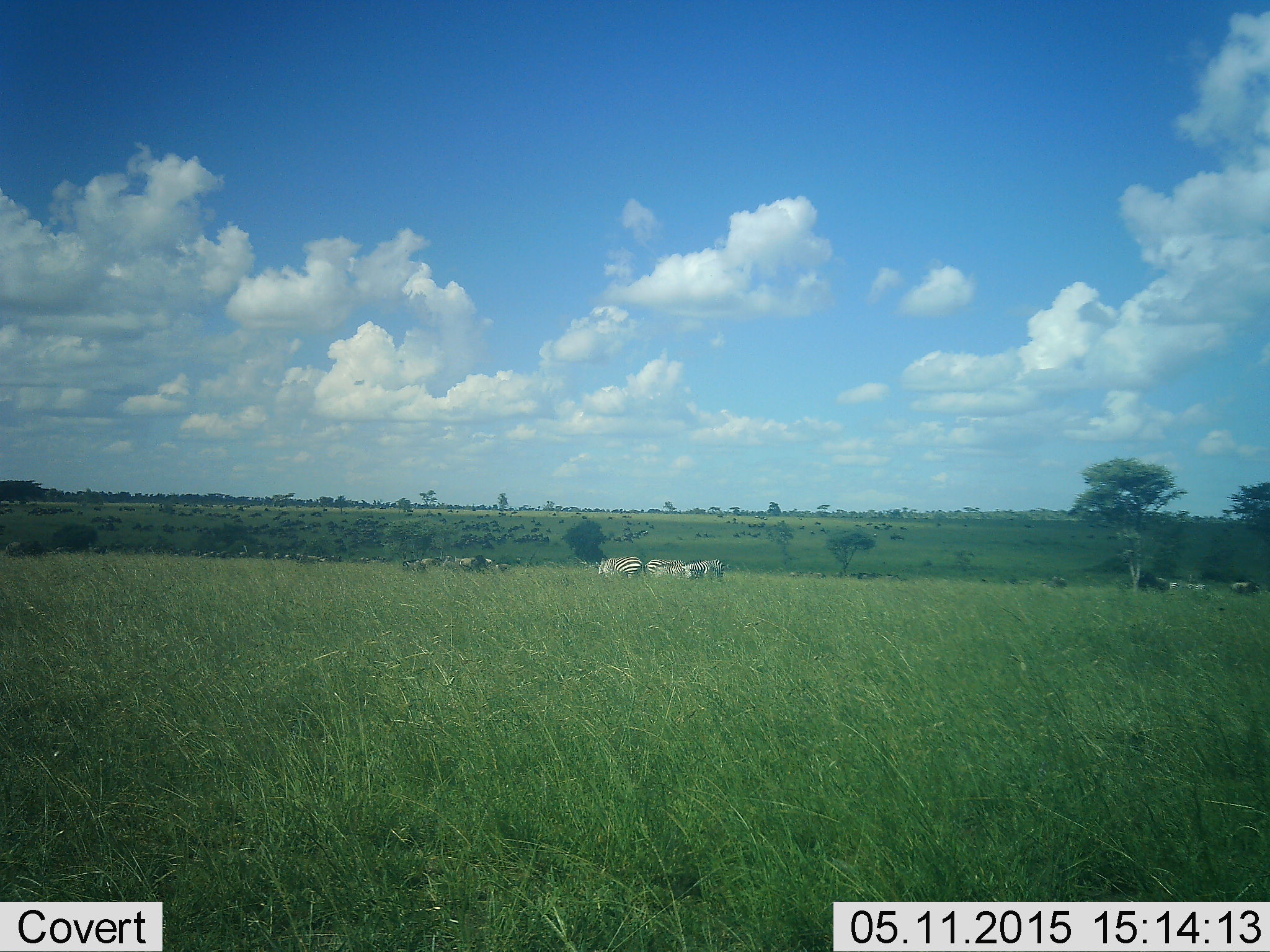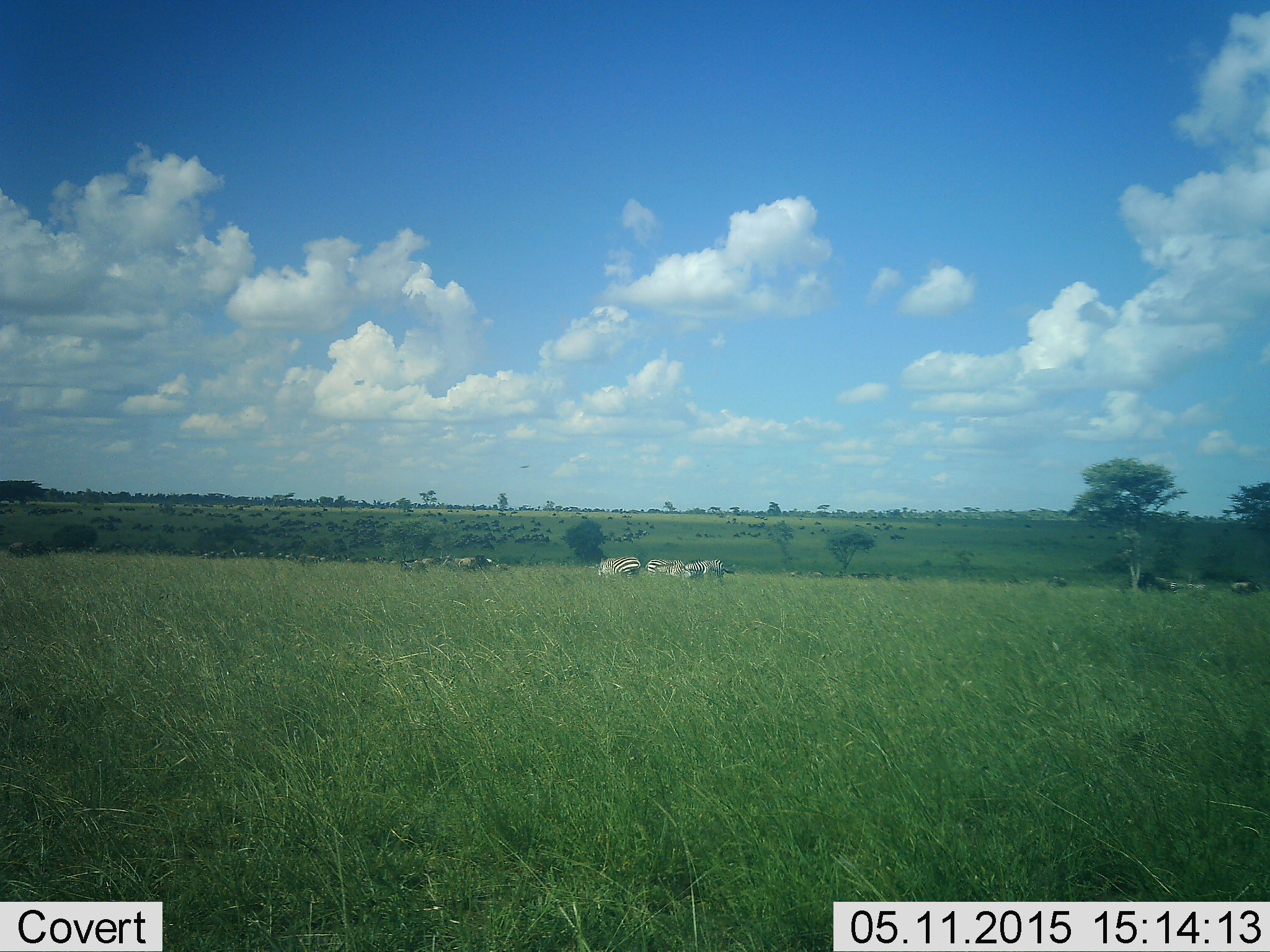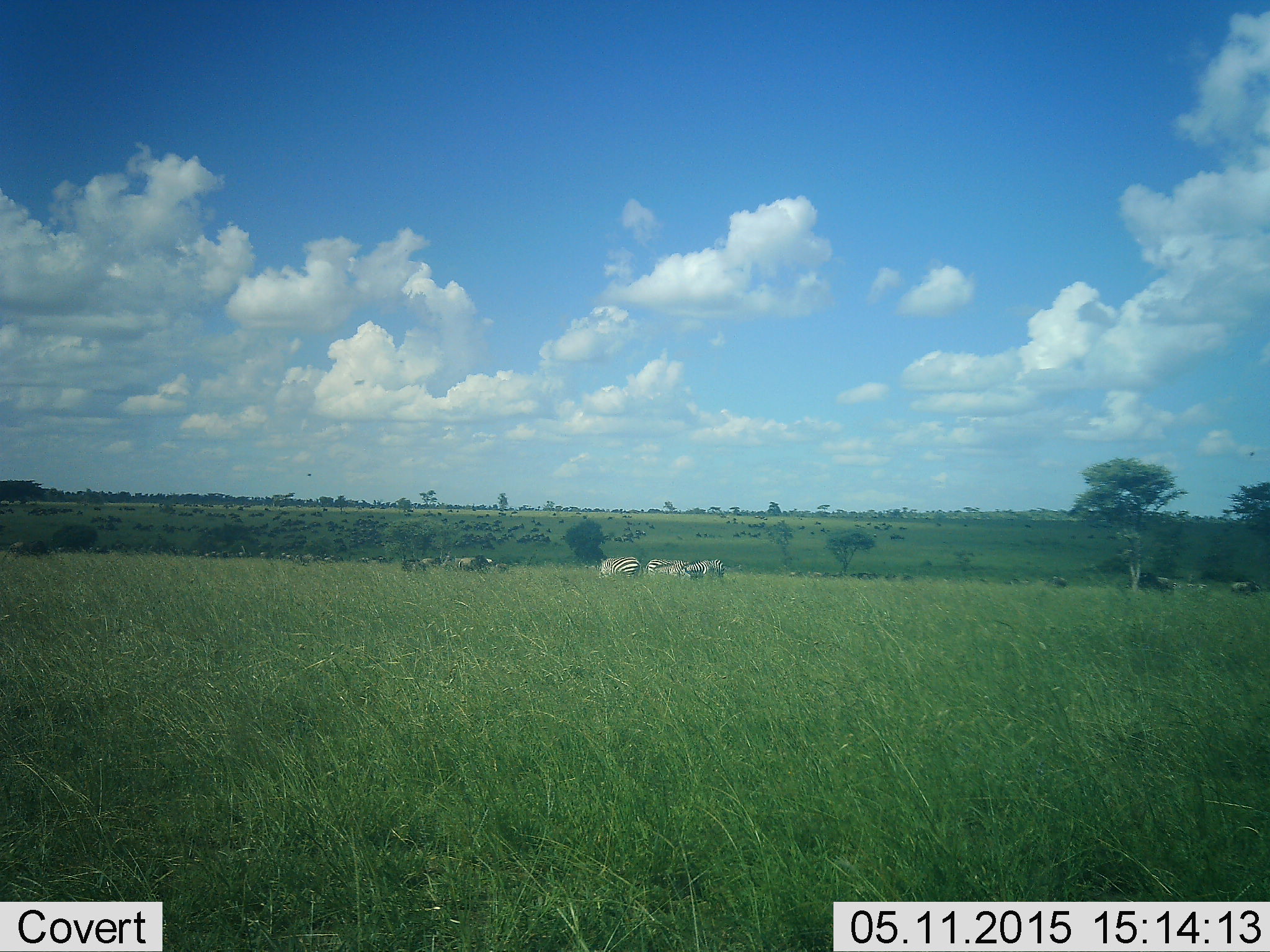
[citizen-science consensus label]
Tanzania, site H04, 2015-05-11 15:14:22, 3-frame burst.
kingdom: Animalia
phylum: Chordata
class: Mammalia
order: Perissodactyla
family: Equidae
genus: Equus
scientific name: Equus quagga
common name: plains zebra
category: zebra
Zebra (plains zebra) (Equus quagga), count 3. Behavior (volunteer vote fractions): standing 25%, resting 0%, moving 6%, interacting 0%. Young present (vote fraction): 0%. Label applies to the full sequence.